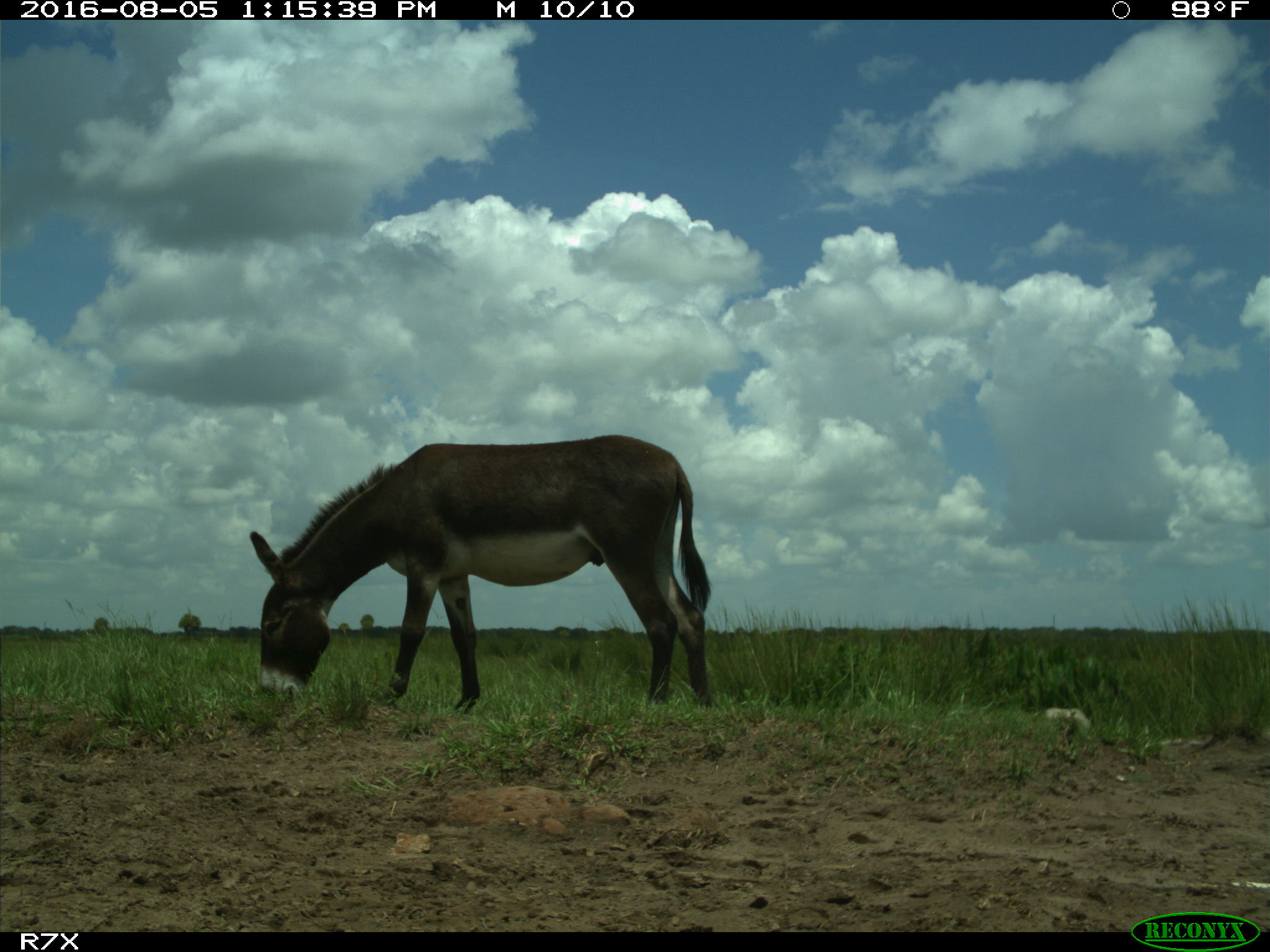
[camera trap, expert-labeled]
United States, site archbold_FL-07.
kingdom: Animalia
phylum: Chordata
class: Mammalia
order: Perissodactyla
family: Equidae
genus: Equus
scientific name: Equus africanus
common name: african wild ass